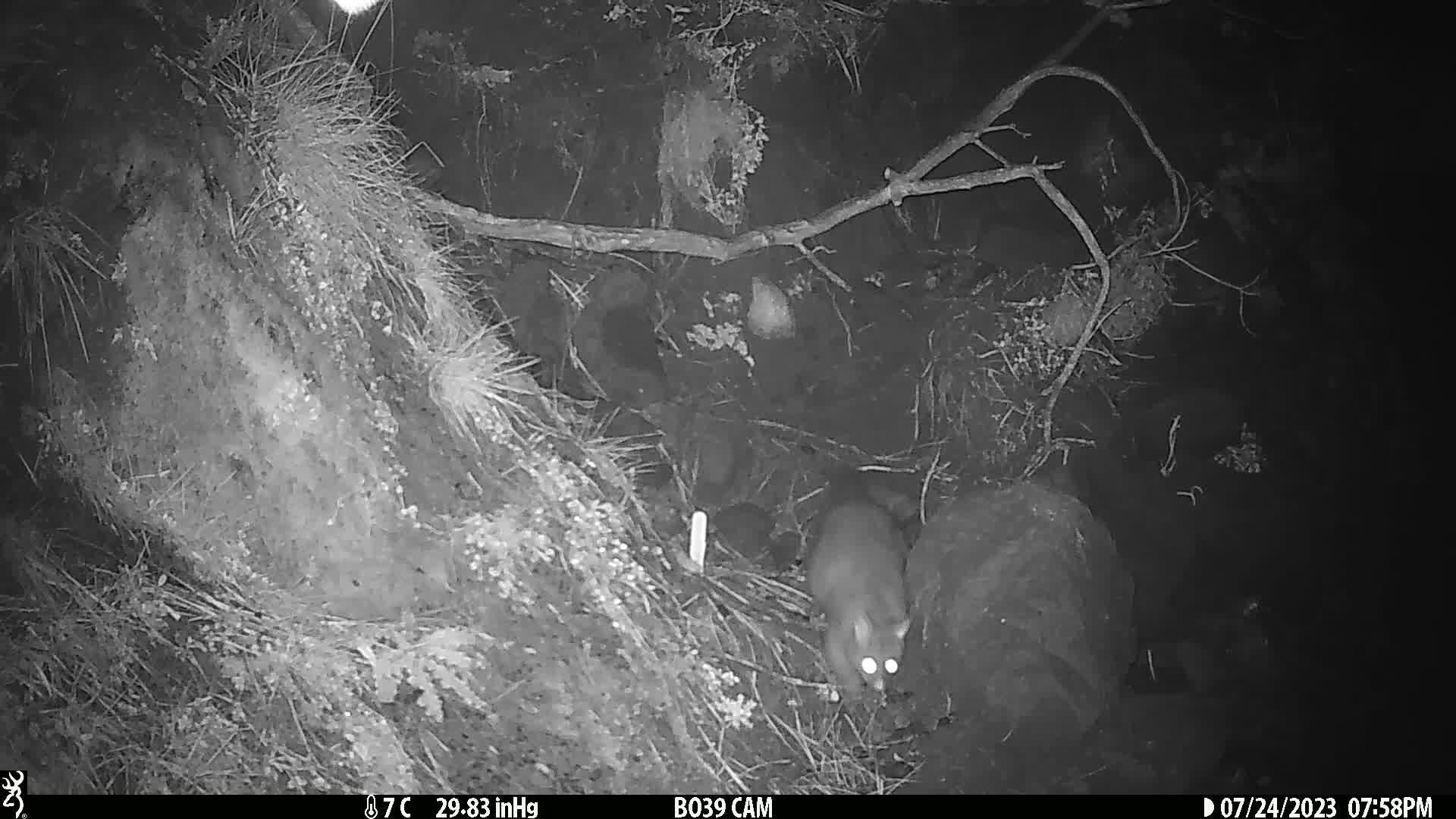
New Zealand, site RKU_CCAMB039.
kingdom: Animalia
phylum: Chordata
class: Mammalia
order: Diprotodontia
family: Phalangeridae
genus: Trichosurus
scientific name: Trichosurus vulpecula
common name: common brushtail possum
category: possum